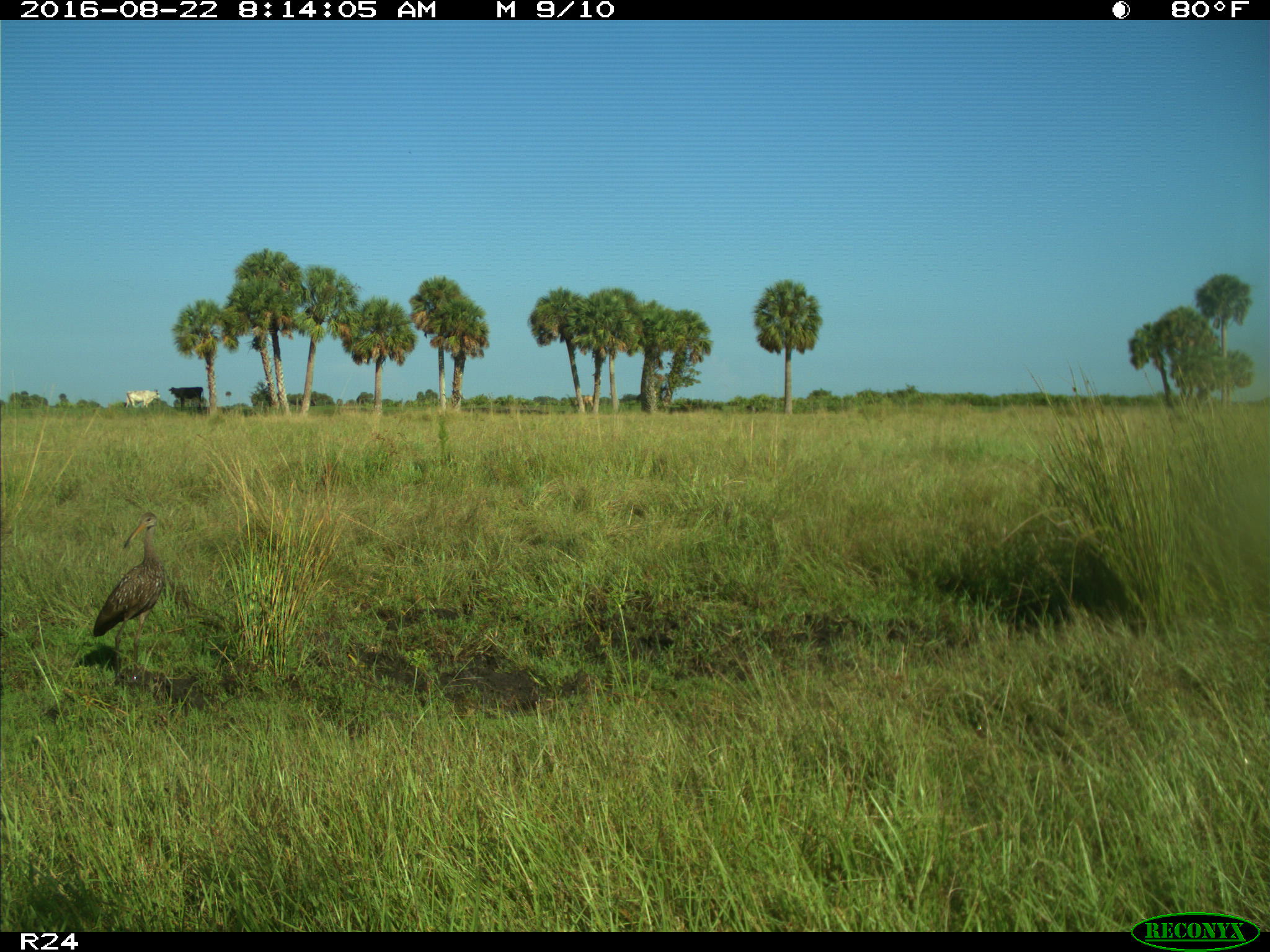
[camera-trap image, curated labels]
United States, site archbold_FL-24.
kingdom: Animalia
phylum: Chordata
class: Aves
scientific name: Aves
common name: birds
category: unidentified bird